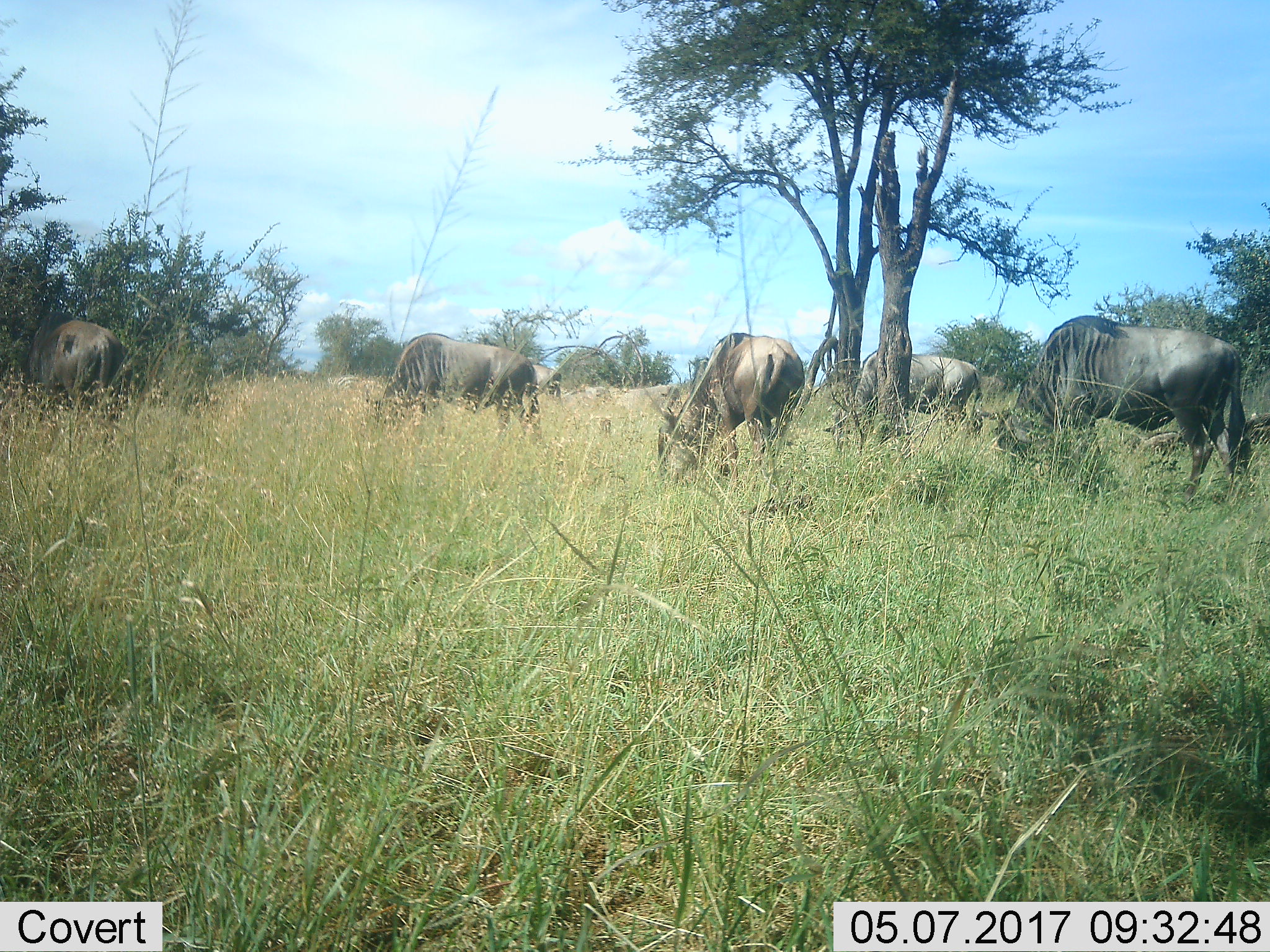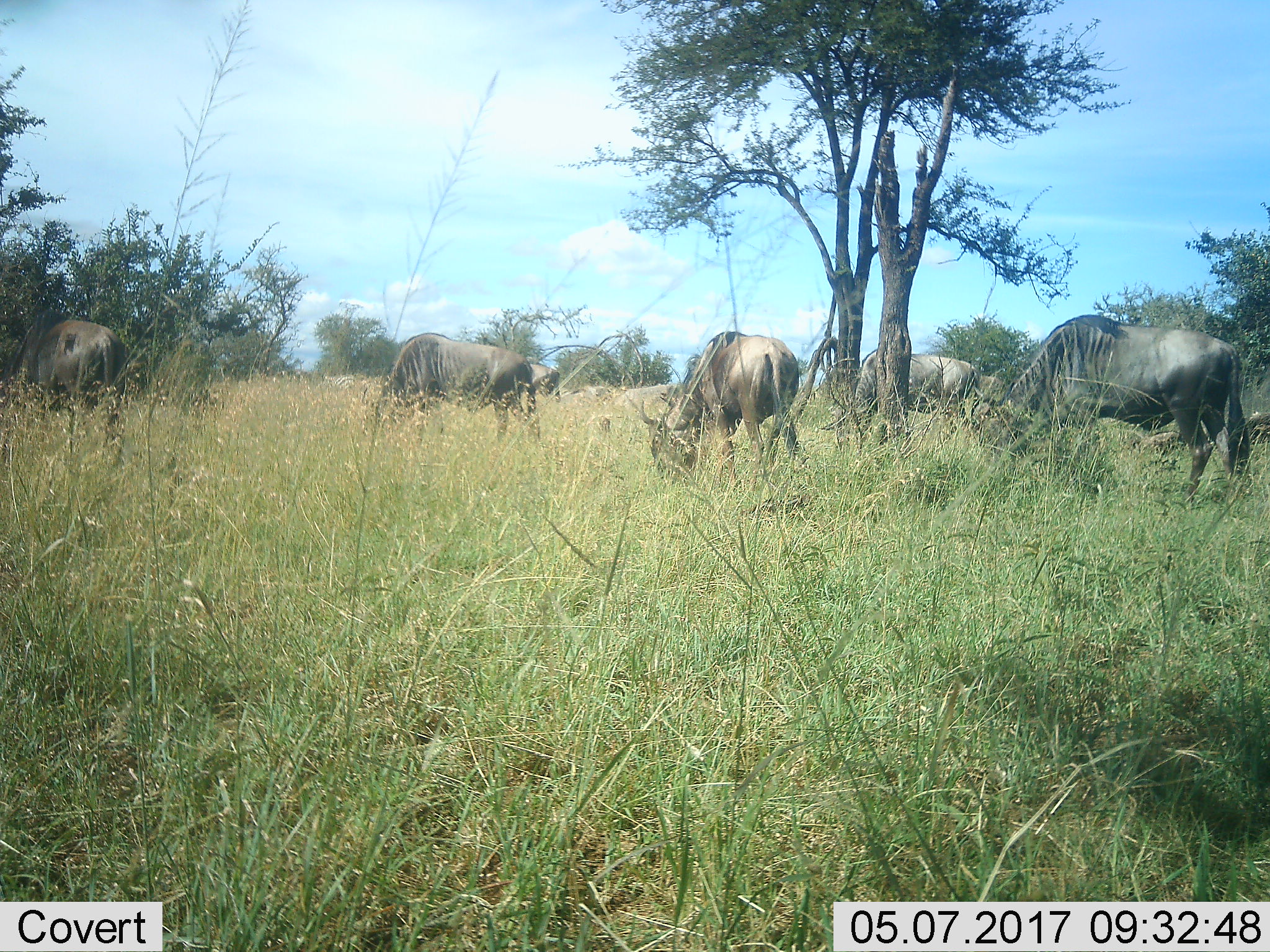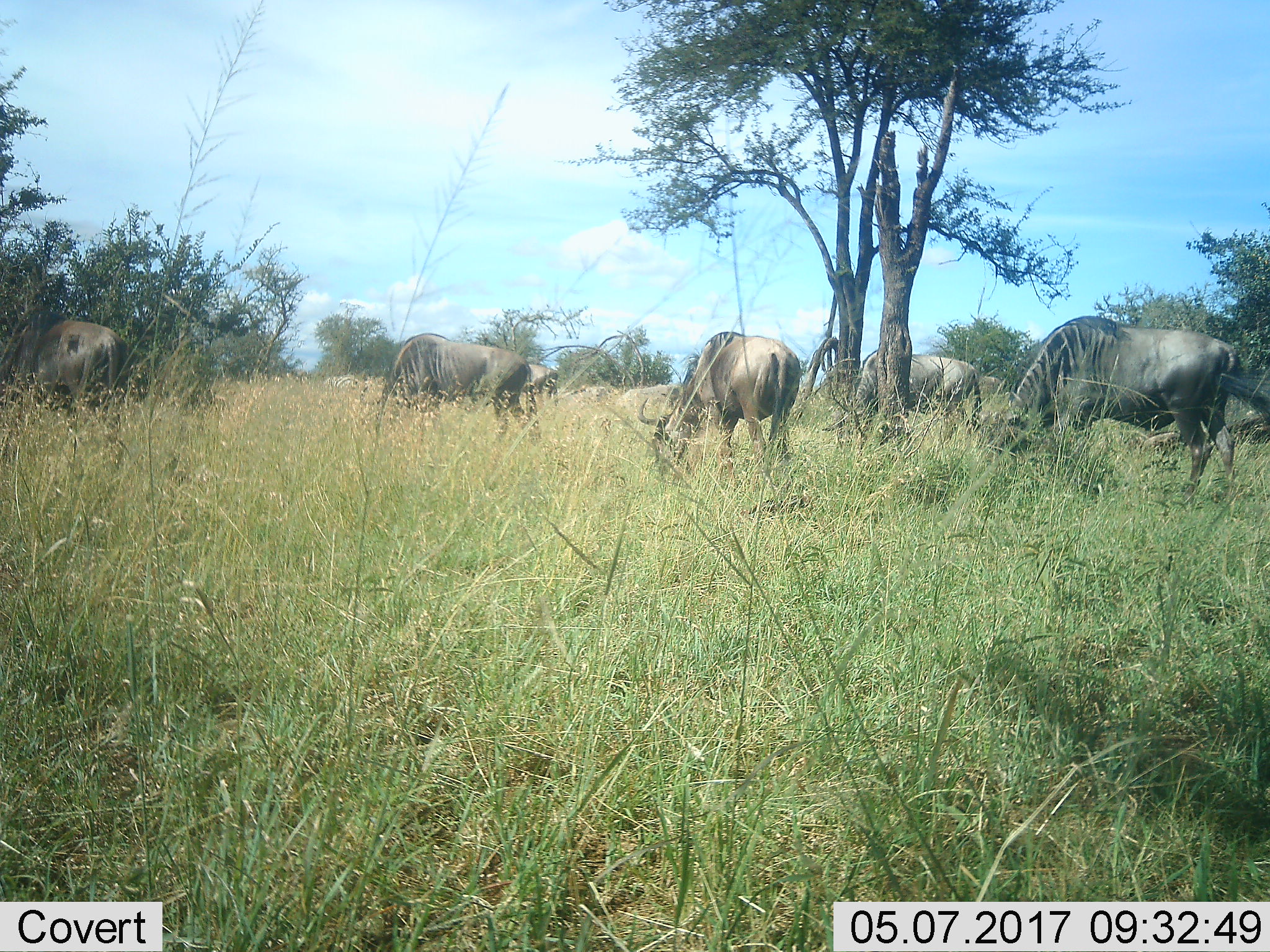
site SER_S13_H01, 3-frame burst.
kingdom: Animalia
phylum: Chordata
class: Mammalia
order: Artiodactyla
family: Bovidae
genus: Connochaetes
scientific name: Connochaetes taurinus taurinus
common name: blue wildebeest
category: wildebeestblue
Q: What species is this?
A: Wildebeestblue (blue wildebeest) (Connochaetes taurinus taurinus).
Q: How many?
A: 6.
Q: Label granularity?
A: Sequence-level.